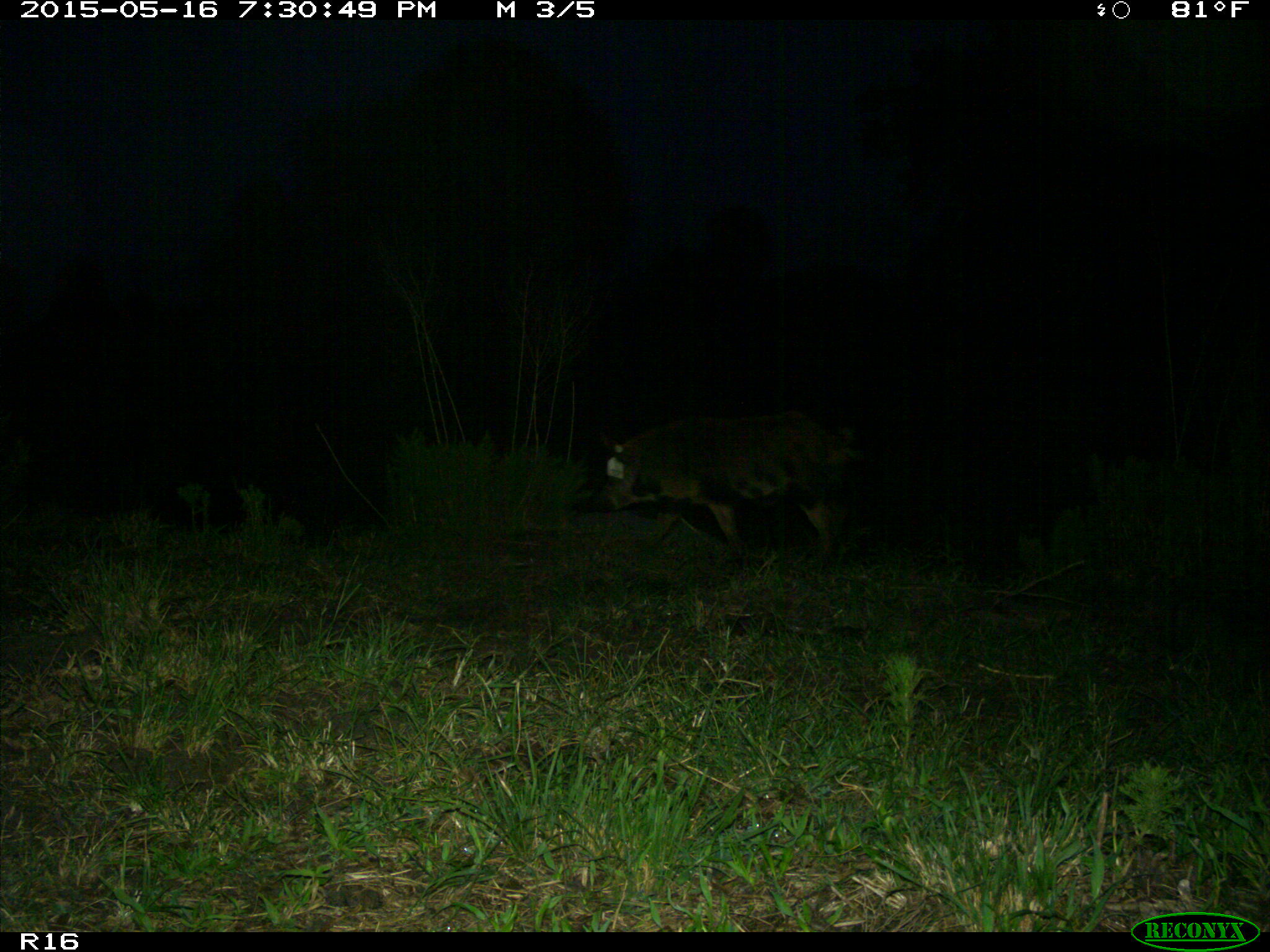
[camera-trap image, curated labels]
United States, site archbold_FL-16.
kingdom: Animalia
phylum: Chordata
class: Mammalia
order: Artiodactyla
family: Suidae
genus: Sus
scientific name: Sus scrofa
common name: wild boar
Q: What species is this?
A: Sus scrofa (wild boar).